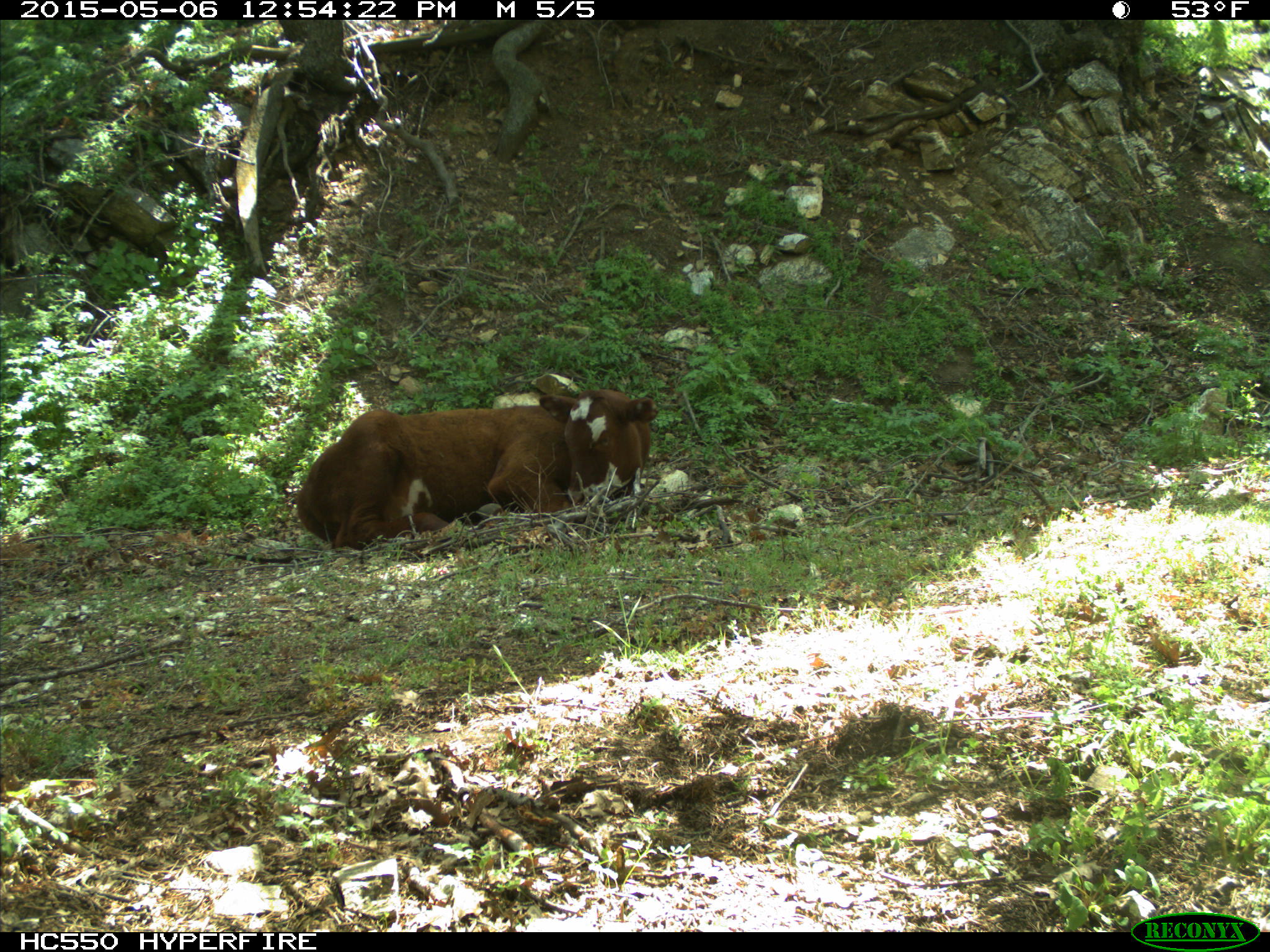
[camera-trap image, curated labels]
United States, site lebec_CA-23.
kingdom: Animalia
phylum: Chordata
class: Mammalia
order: Artiodactyla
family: Bovidae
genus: Bos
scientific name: Bos taurus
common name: domestic cow